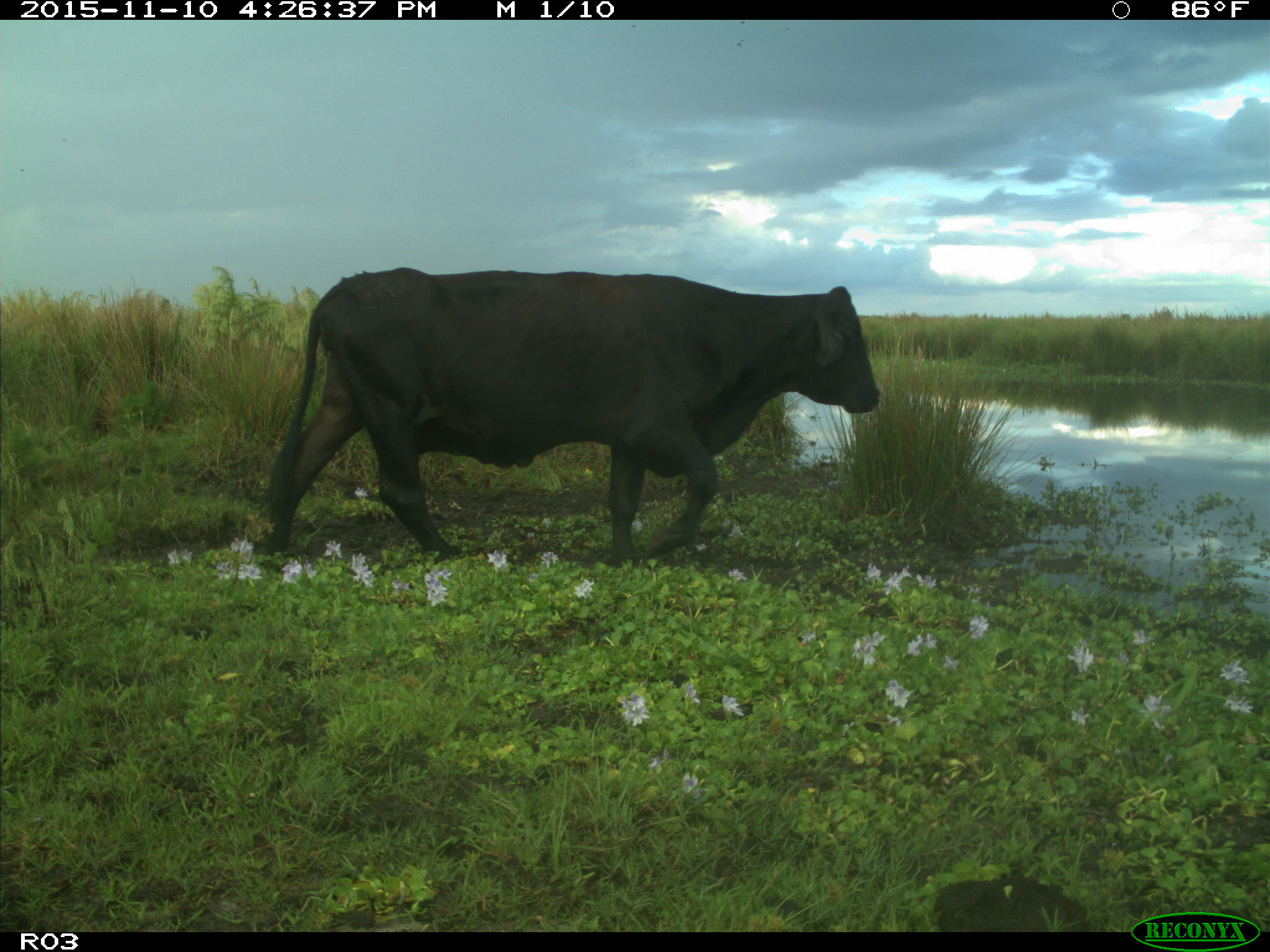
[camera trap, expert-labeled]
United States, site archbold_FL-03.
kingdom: Animalia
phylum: Chordata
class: Mammalia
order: Artiodactyla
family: Bovidae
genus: Bos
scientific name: Bos taurus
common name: domestic cow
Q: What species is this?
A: Bos taurus (domestic cow).